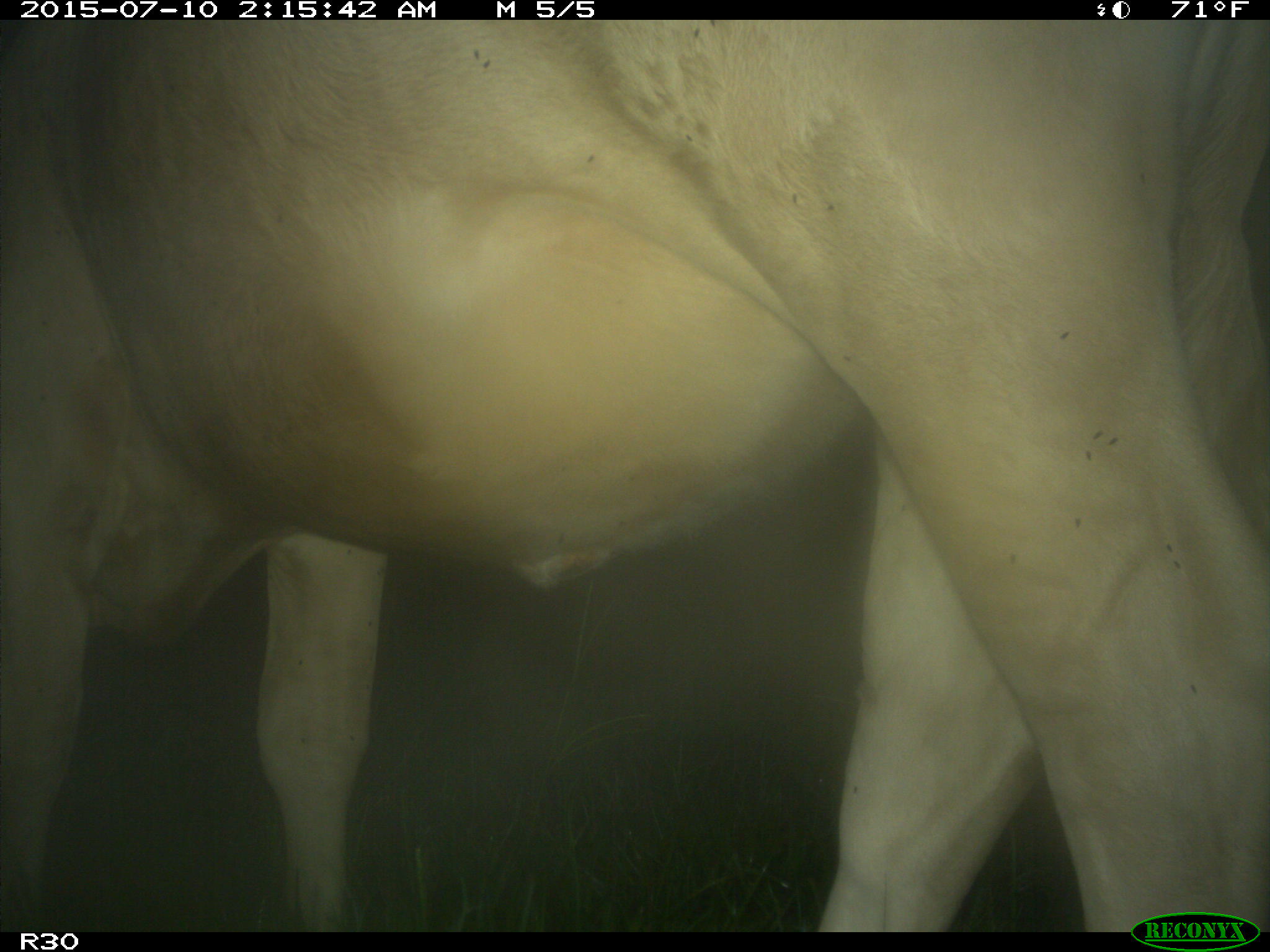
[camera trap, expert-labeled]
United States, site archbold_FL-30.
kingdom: Animalia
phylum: Chordata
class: Mammalia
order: Artiodactyla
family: Bovidae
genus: Bos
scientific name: Bos taurus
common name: domestic cow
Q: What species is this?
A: Bos taurus (domestic cow).